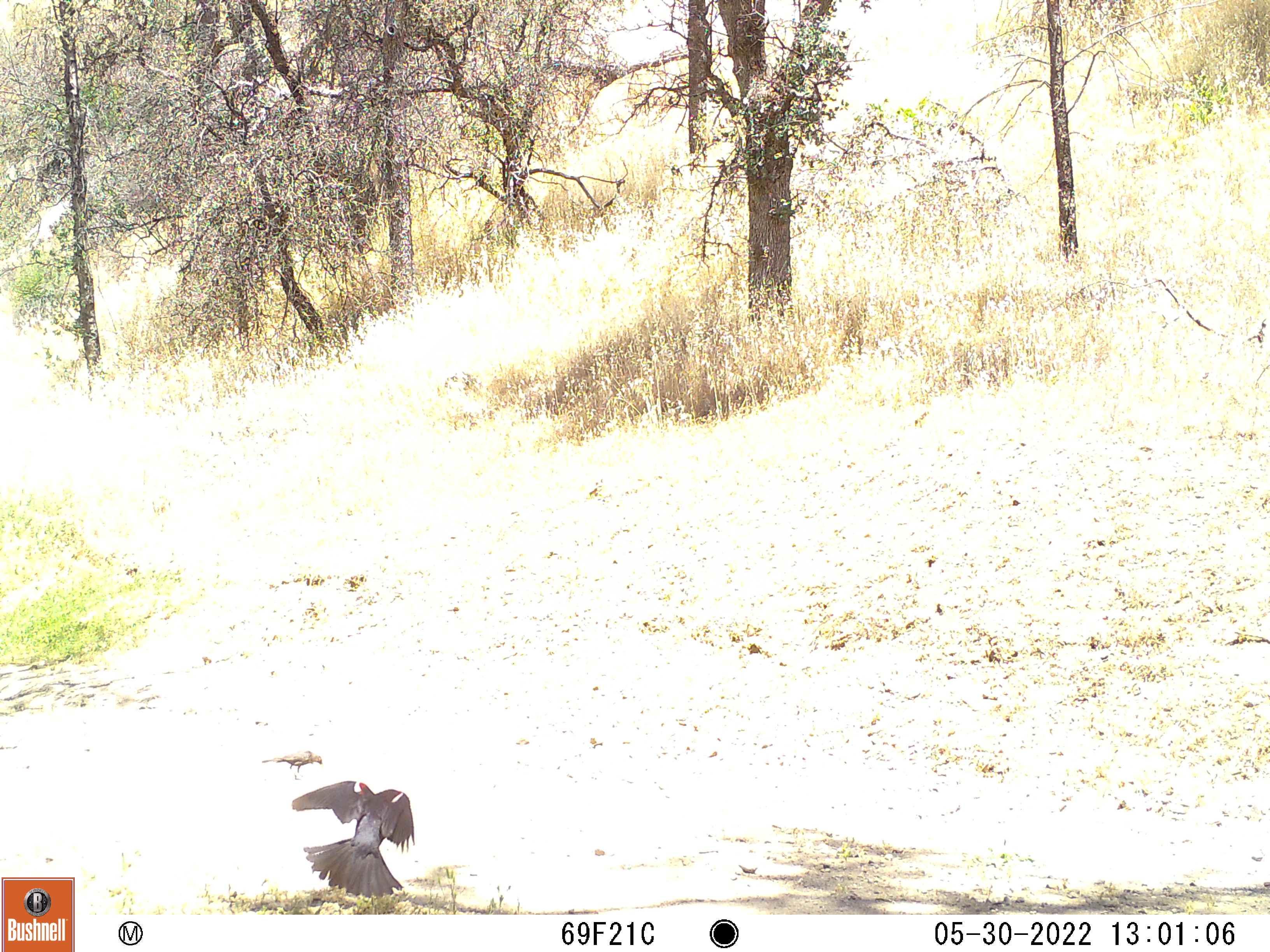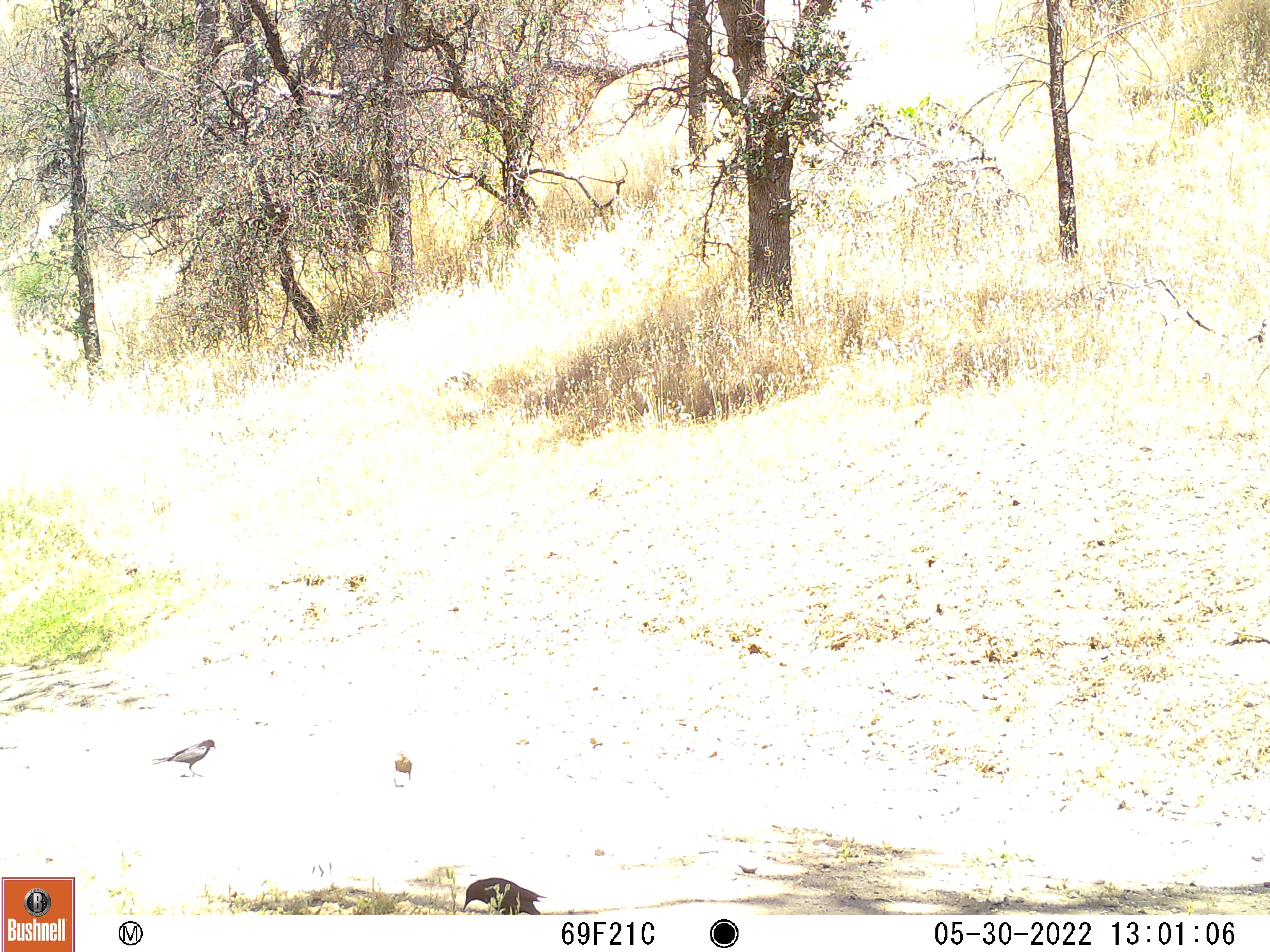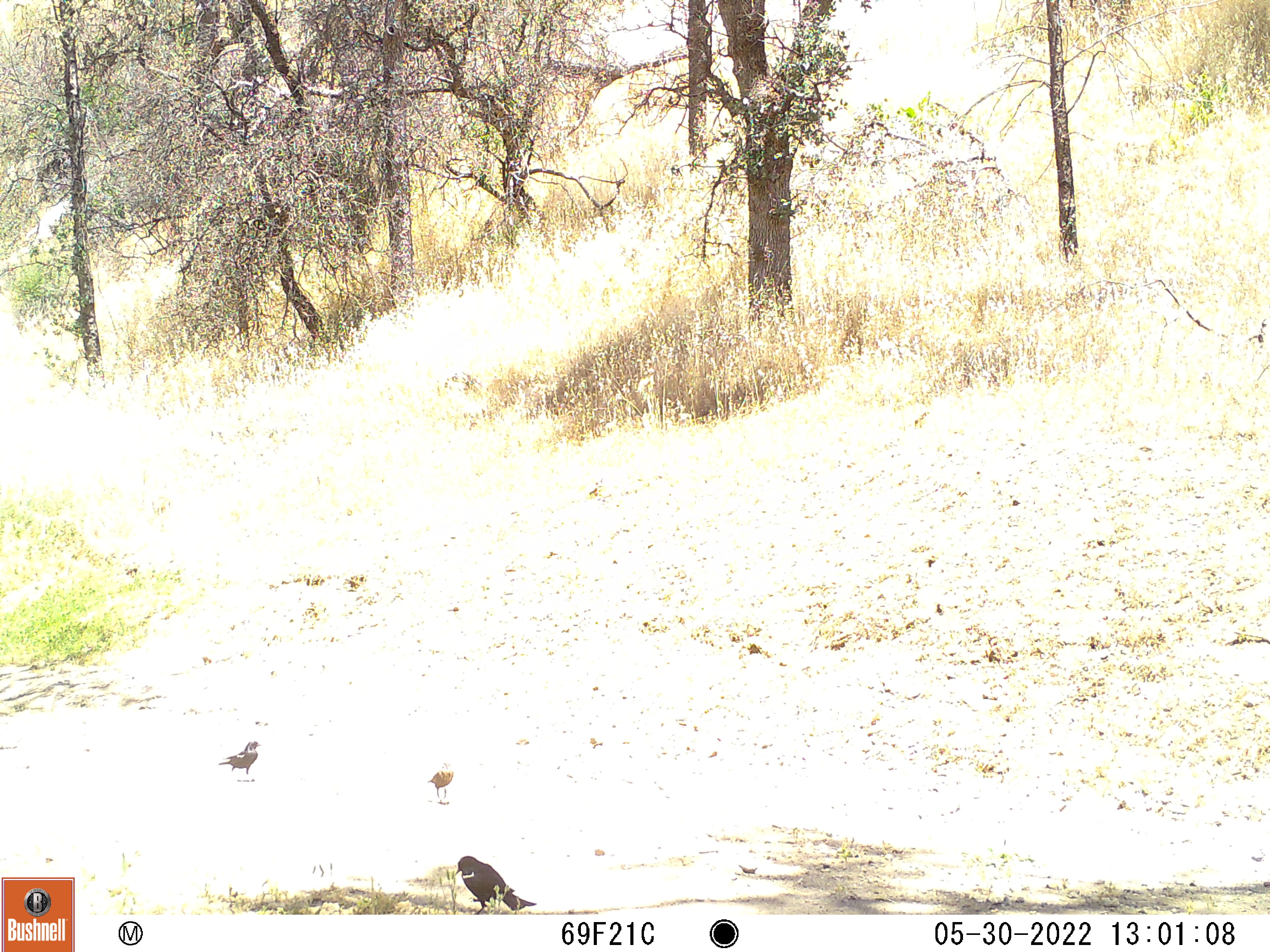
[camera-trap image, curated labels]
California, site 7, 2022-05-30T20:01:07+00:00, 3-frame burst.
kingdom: Animalia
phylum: Chordata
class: Aves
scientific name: Aves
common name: bird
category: unknown bird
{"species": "unknown bird (bird) (Aves)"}